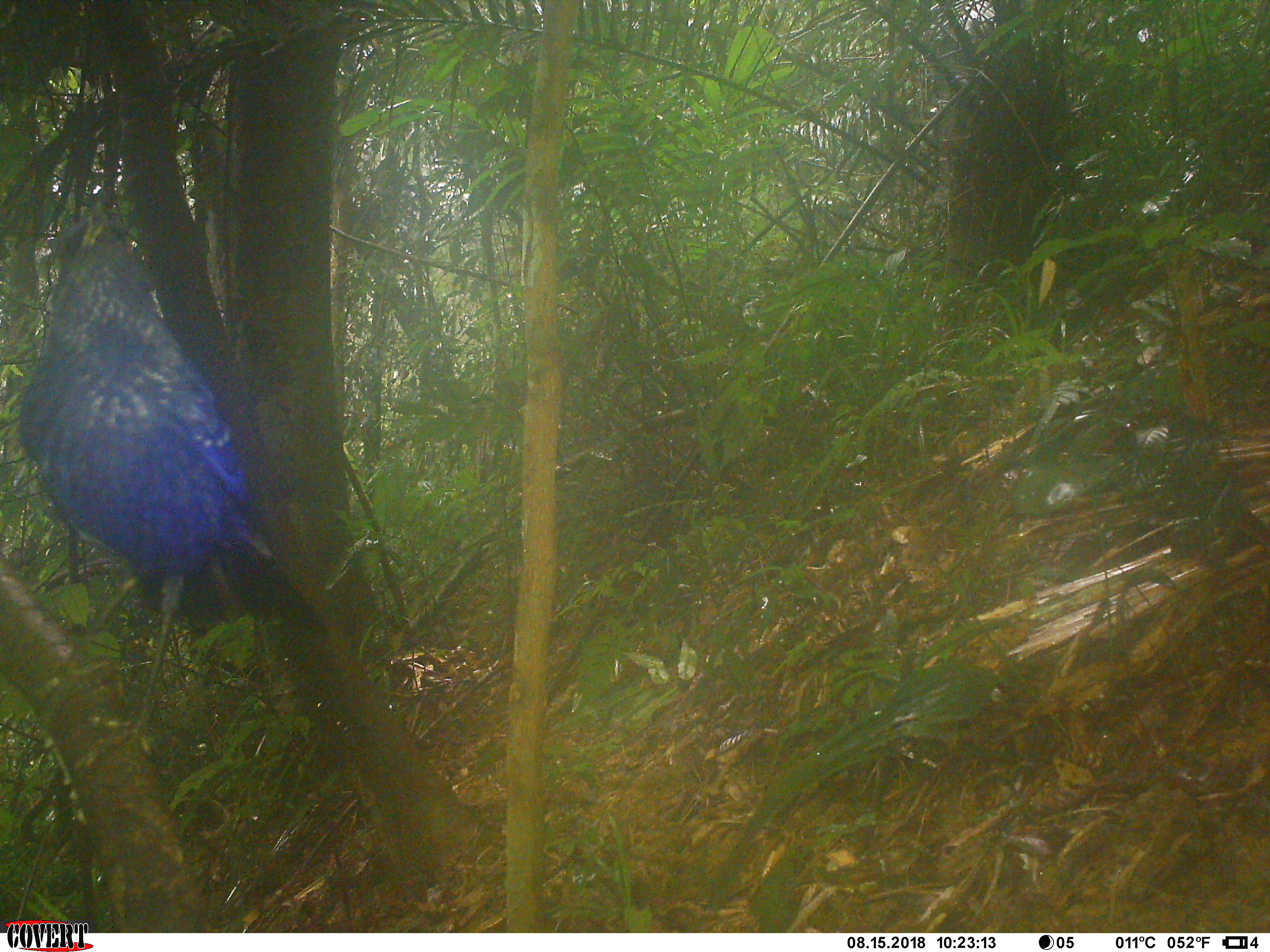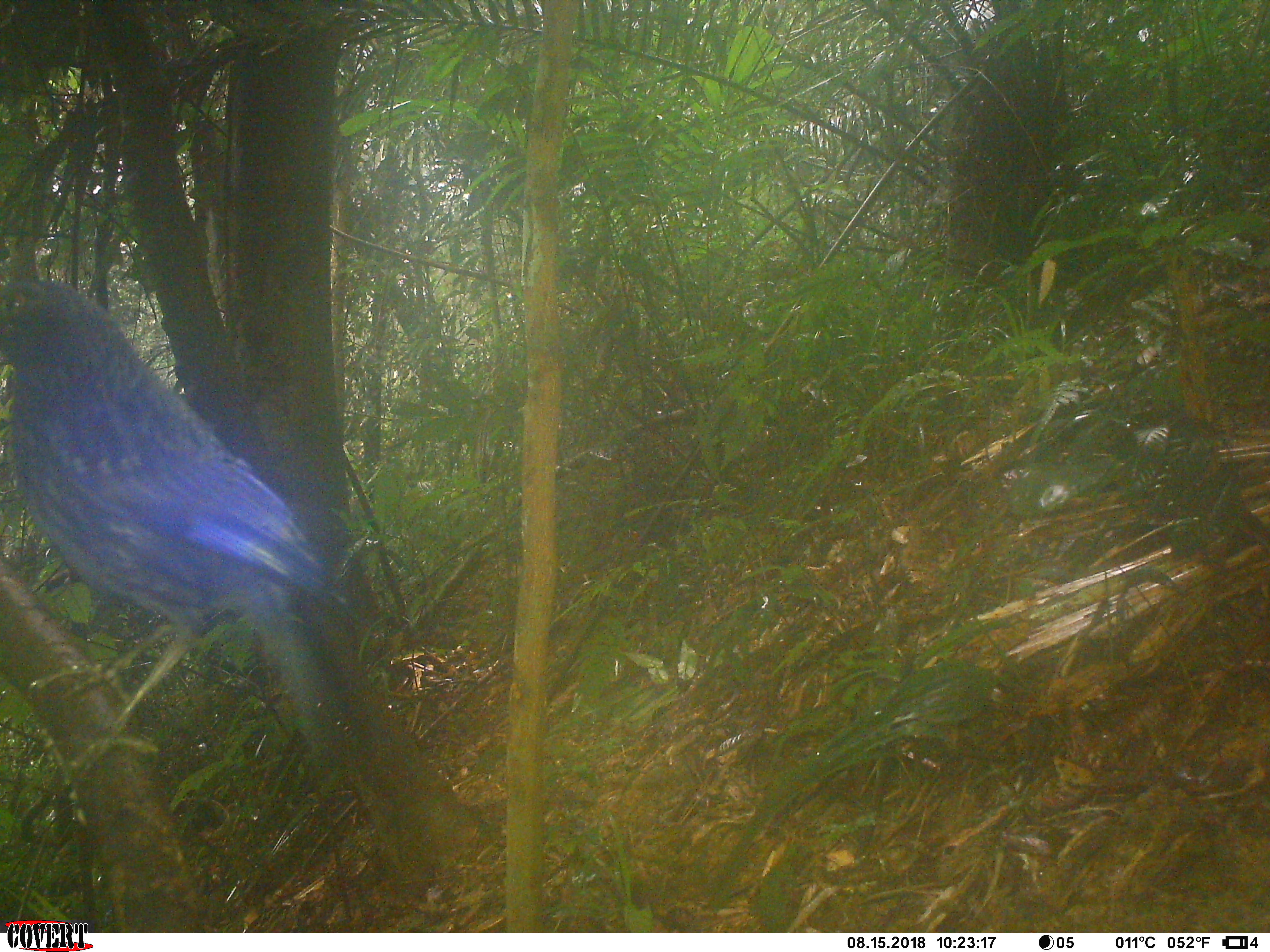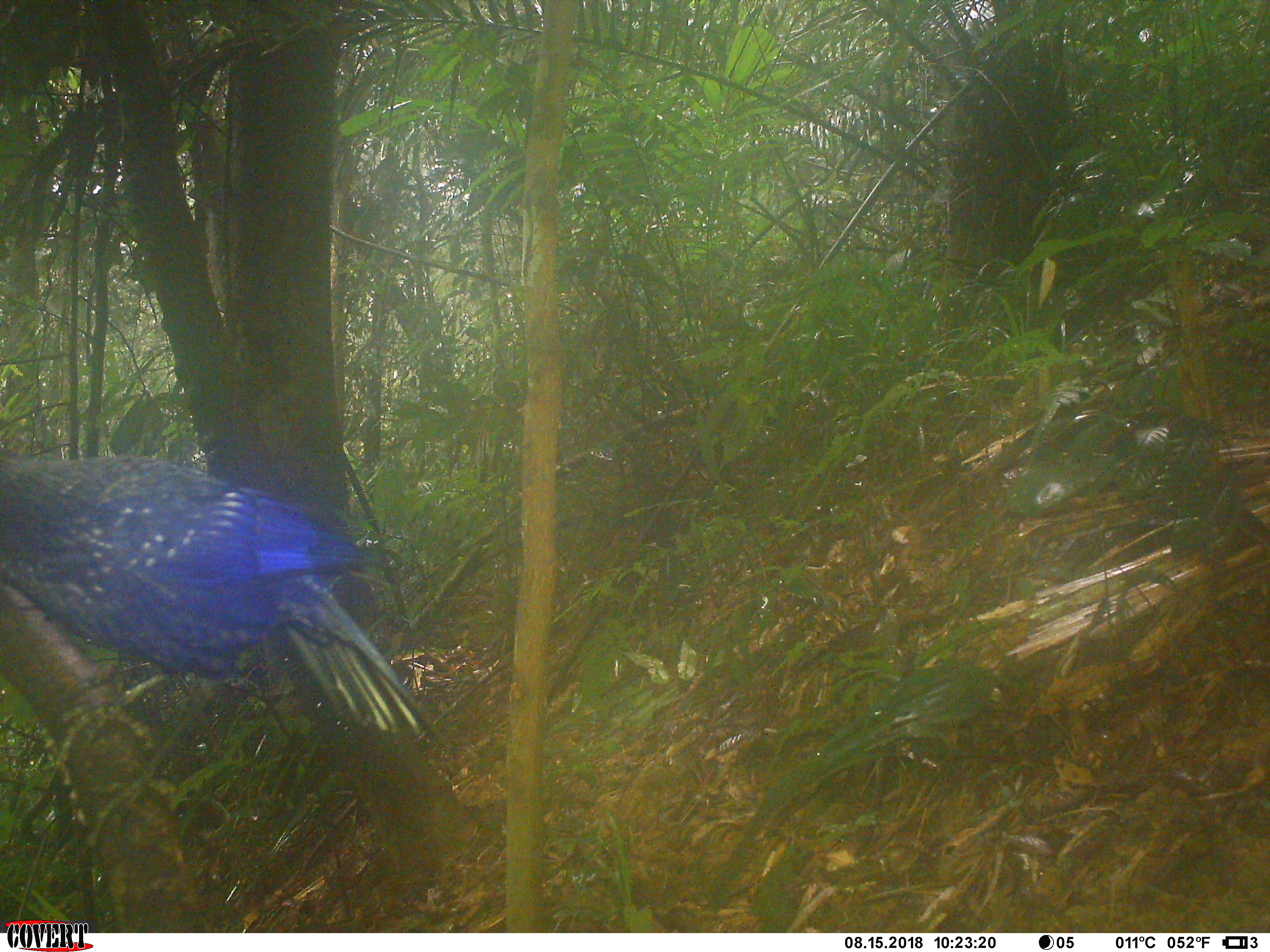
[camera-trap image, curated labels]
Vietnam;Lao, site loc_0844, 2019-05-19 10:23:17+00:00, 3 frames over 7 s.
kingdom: Animalia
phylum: Chordata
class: Aves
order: Passeriformes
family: Muscicapidae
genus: Myophonus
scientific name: Myophonus caeruleus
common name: blue whistling thrush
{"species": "blue whistling thrush (Myophonus caeruleus)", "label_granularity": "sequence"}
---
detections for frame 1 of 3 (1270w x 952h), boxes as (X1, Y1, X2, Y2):
blue whistling thrush: (7, 216, 492, 910)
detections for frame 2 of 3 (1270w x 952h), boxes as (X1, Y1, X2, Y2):
blue whistling thrush: (0, 273, 493, 906)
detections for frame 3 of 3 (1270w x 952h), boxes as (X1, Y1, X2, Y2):
blue whistling thrush: (0, 449, 477, 877)